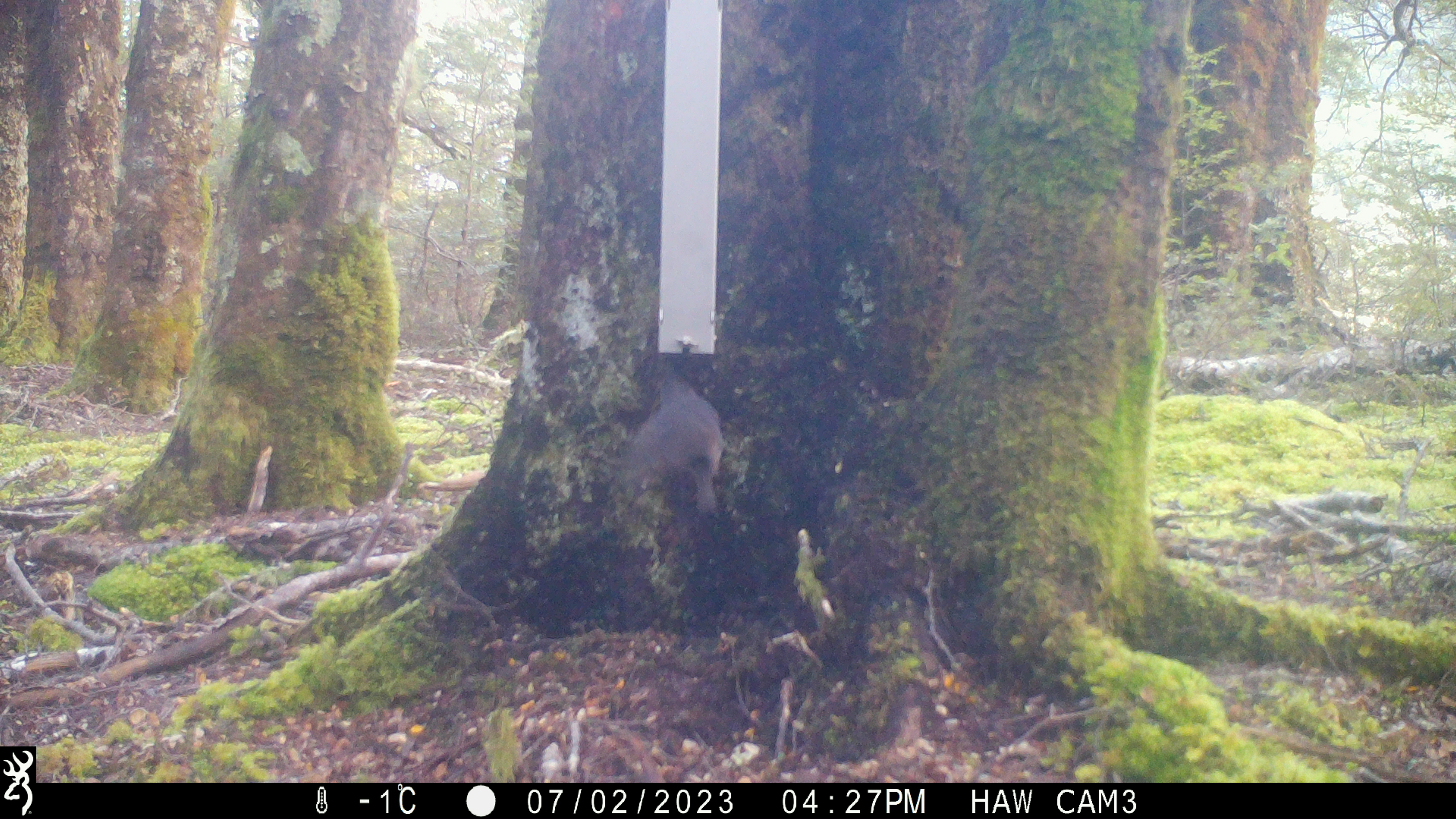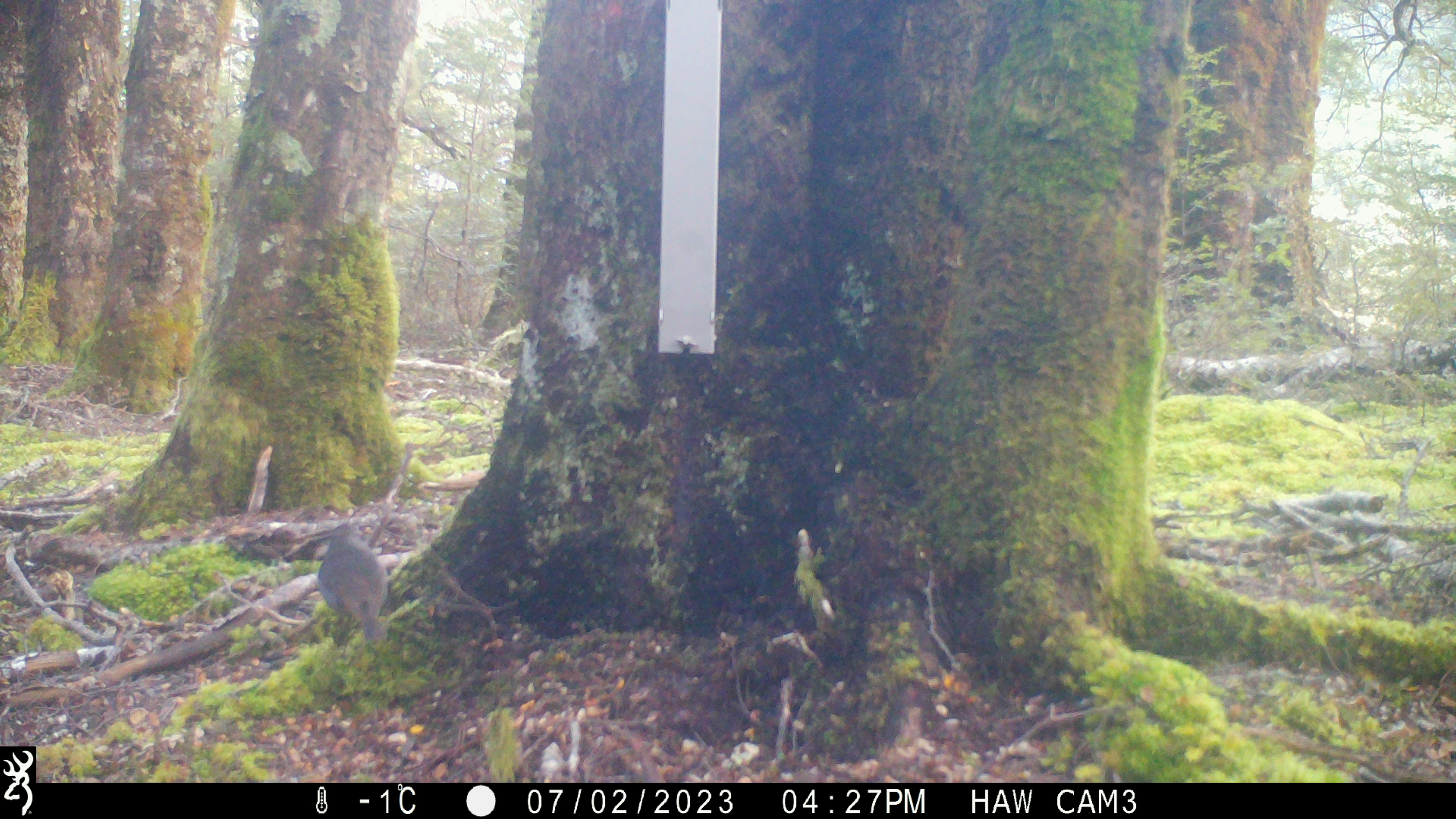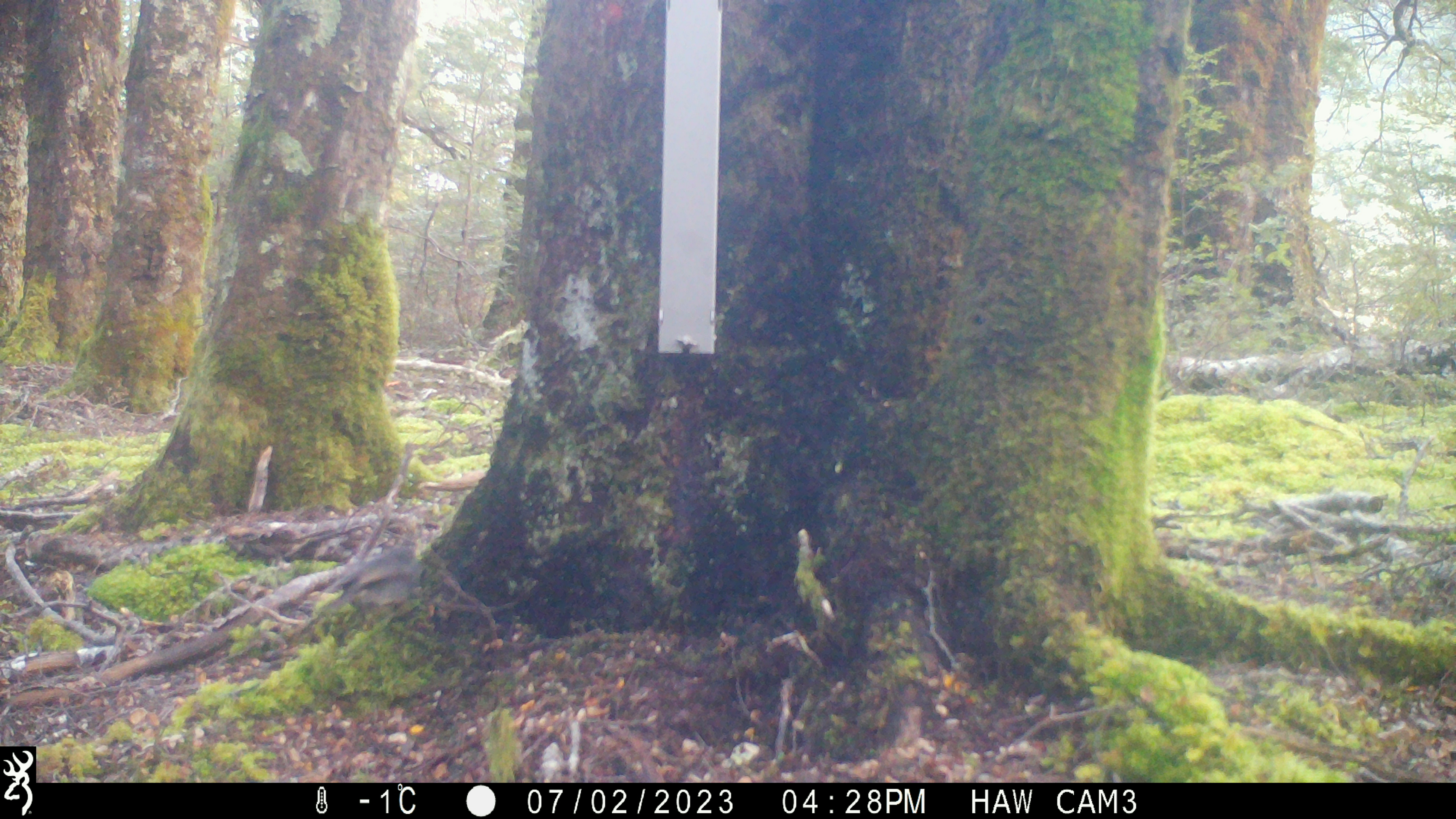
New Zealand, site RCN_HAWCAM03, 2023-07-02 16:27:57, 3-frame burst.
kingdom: Animalia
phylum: Chordata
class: Aves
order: Passeriformes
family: Petroicidae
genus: Petroica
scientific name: Petroica australis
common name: new zealand robin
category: robin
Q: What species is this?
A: Robin (new zealand robin) (Petroica australis).